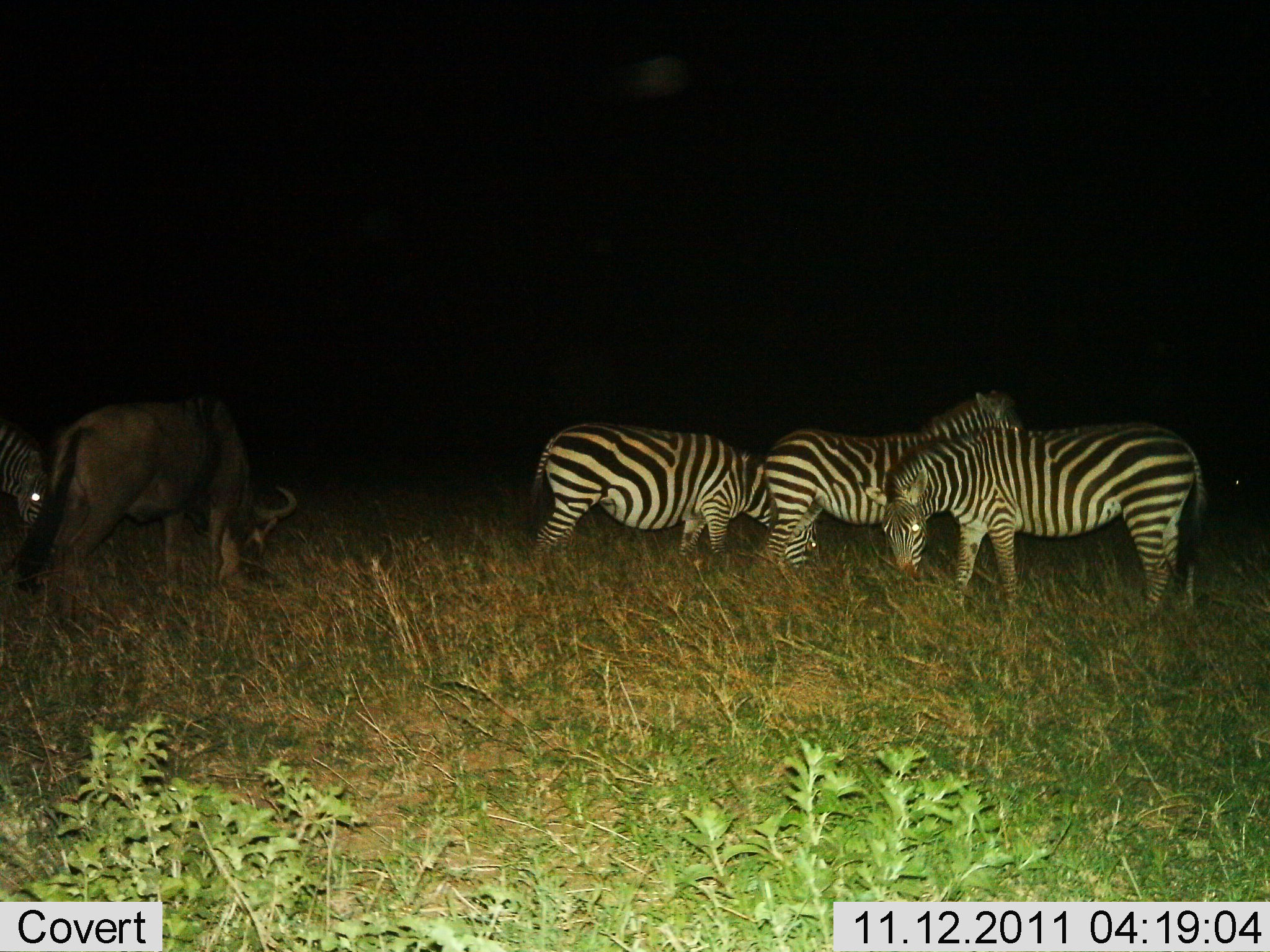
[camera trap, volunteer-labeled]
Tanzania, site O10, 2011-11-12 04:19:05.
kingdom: Animalia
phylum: Chordata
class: Mammalia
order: Artiodactyla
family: Bovidae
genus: Connochaetes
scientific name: Connochaetes taurinus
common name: blue wildebeest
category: wildebeest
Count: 1.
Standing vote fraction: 27%.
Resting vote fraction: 0%.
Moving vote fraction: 0%.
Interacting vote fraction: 0%.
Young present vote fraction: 0%.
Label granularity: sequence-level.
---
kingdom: Animalia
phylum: Chordata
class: Mammalia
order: Perissodactyla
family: Equidae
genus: Equus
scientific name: Equus quagga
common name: plains zebra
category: zebra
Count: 4.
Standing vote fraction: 50%.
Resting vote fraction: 0%.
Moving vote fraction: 7%.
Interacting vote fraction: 0%.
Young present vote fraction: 0%.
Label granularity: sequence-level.